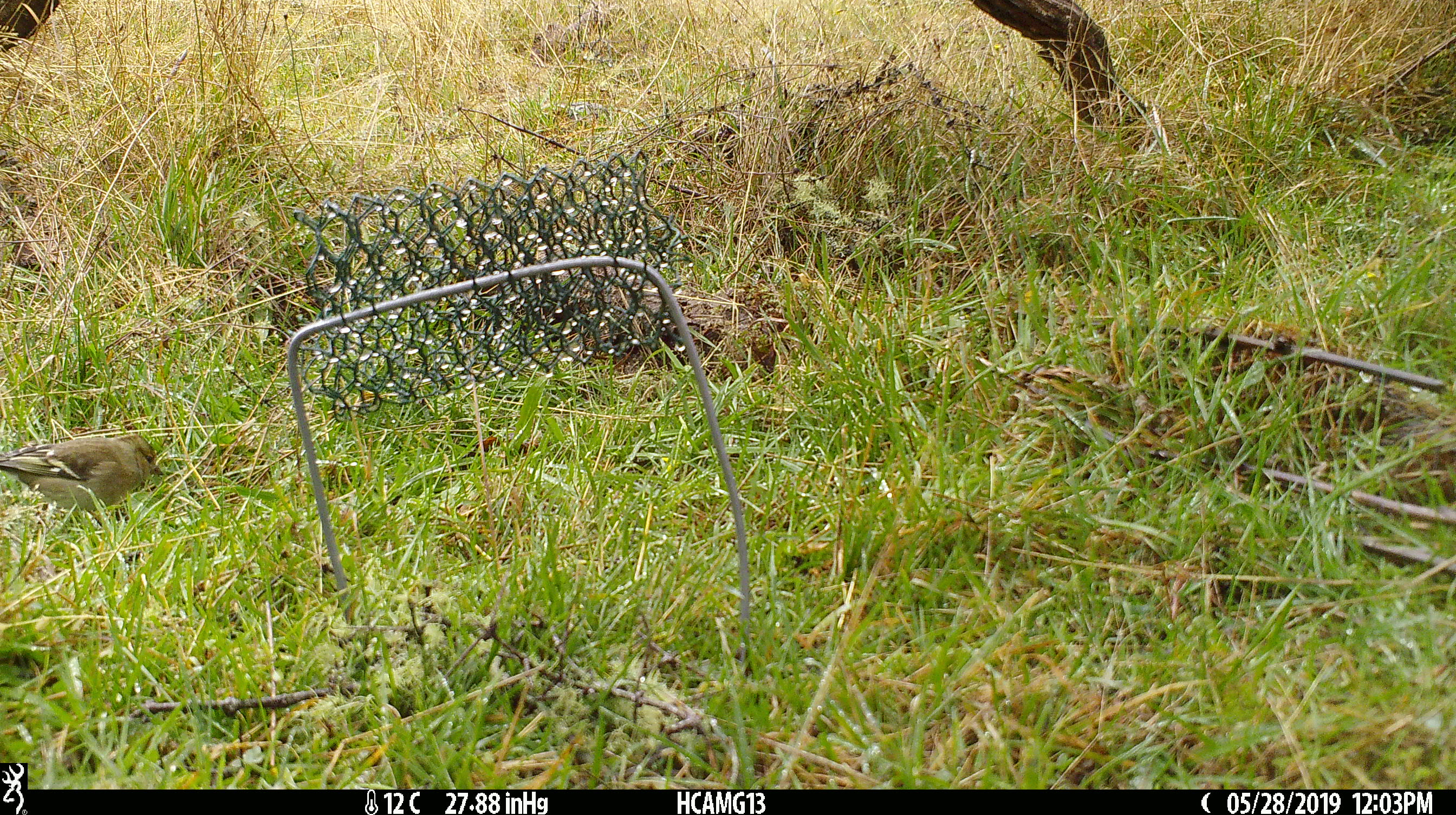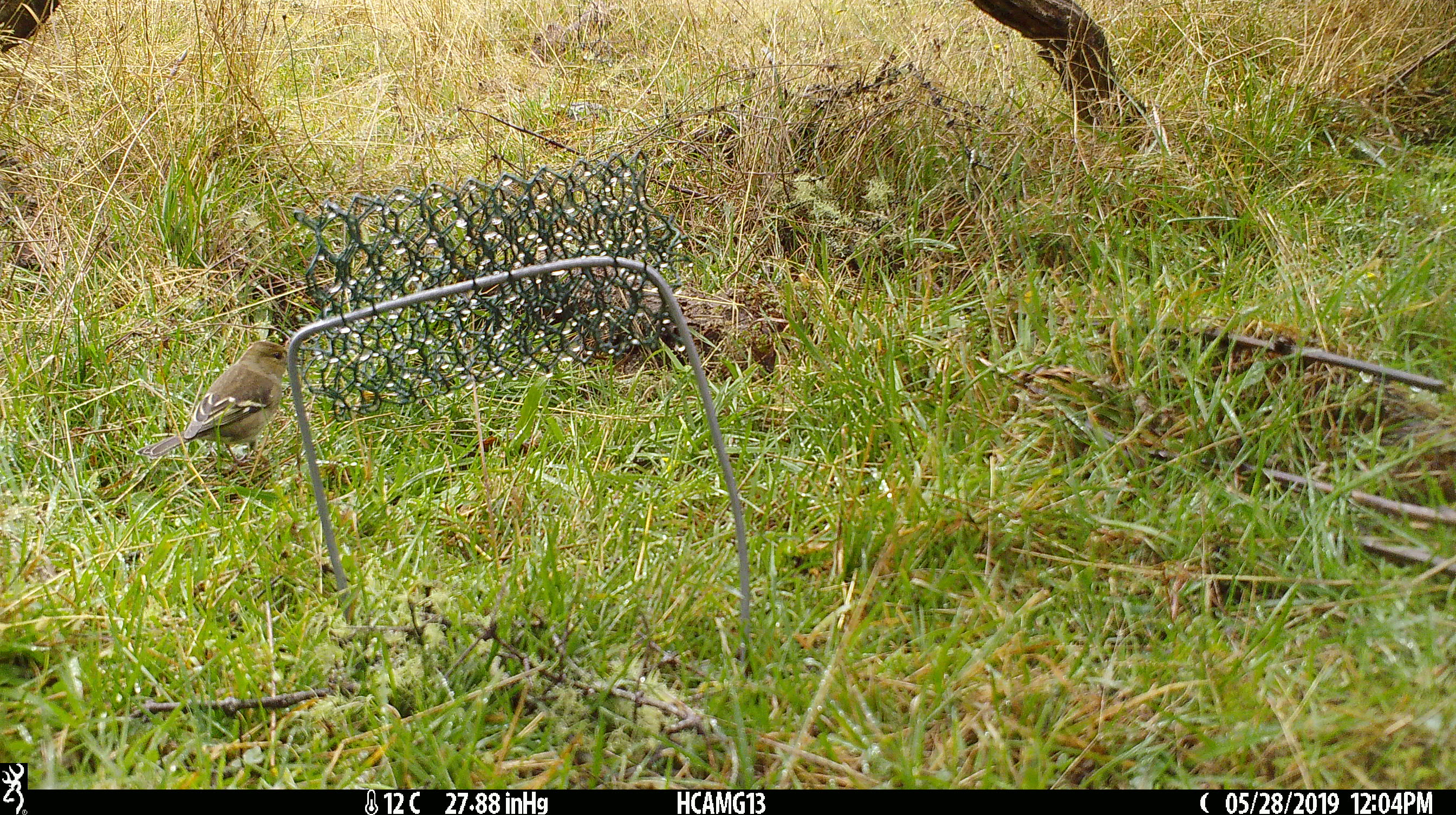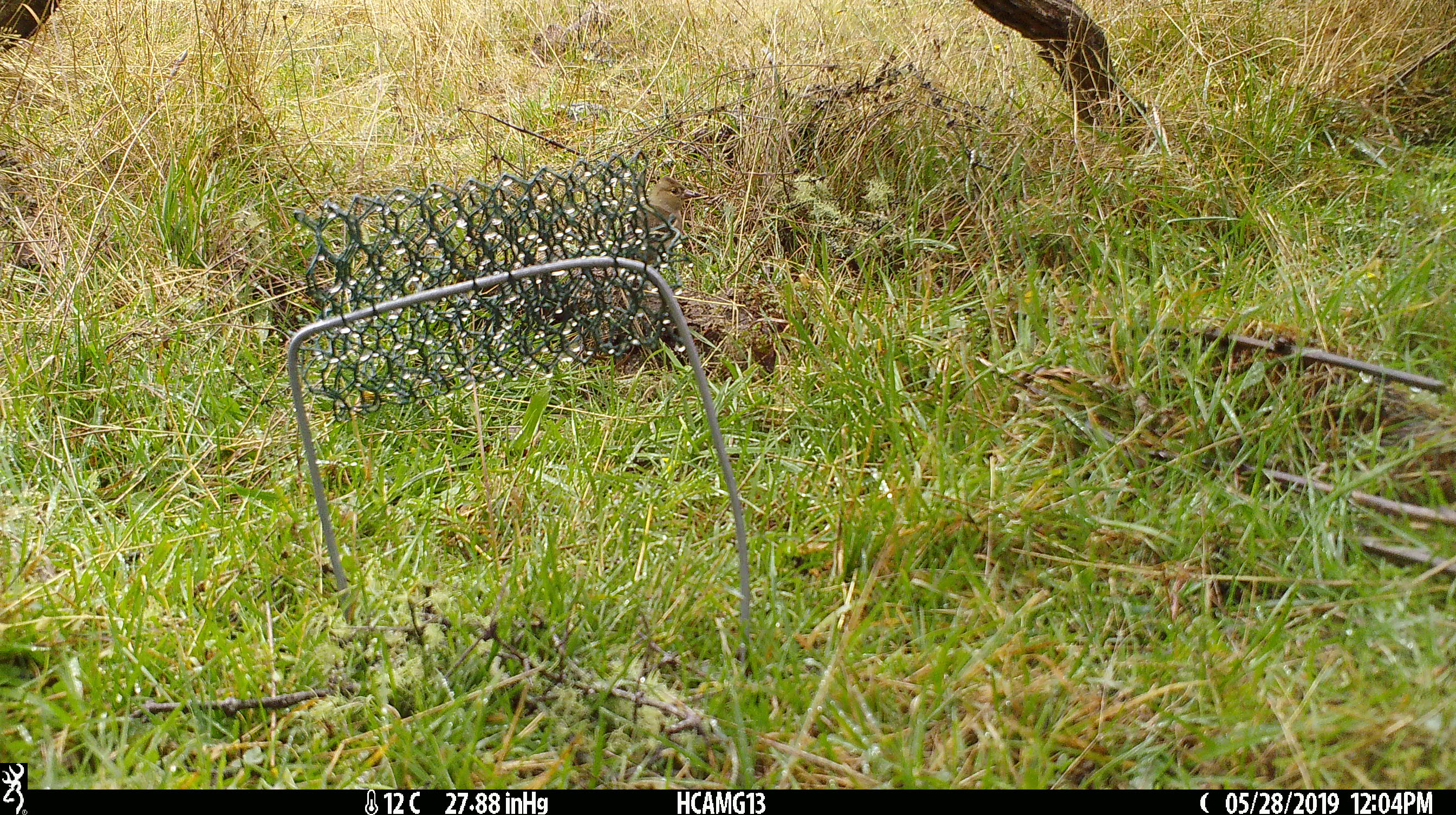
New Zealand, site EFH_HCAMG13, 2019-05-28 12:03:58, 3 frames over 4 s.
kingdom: Animalia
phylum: Chordata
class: Aves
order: Passeriformes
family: Fringillidae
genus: Fringilla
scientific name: Fringilla coelebs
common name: common chaffinch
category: chaffinch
Chaffinch (common chaffinch) (Fringilla coelebs).